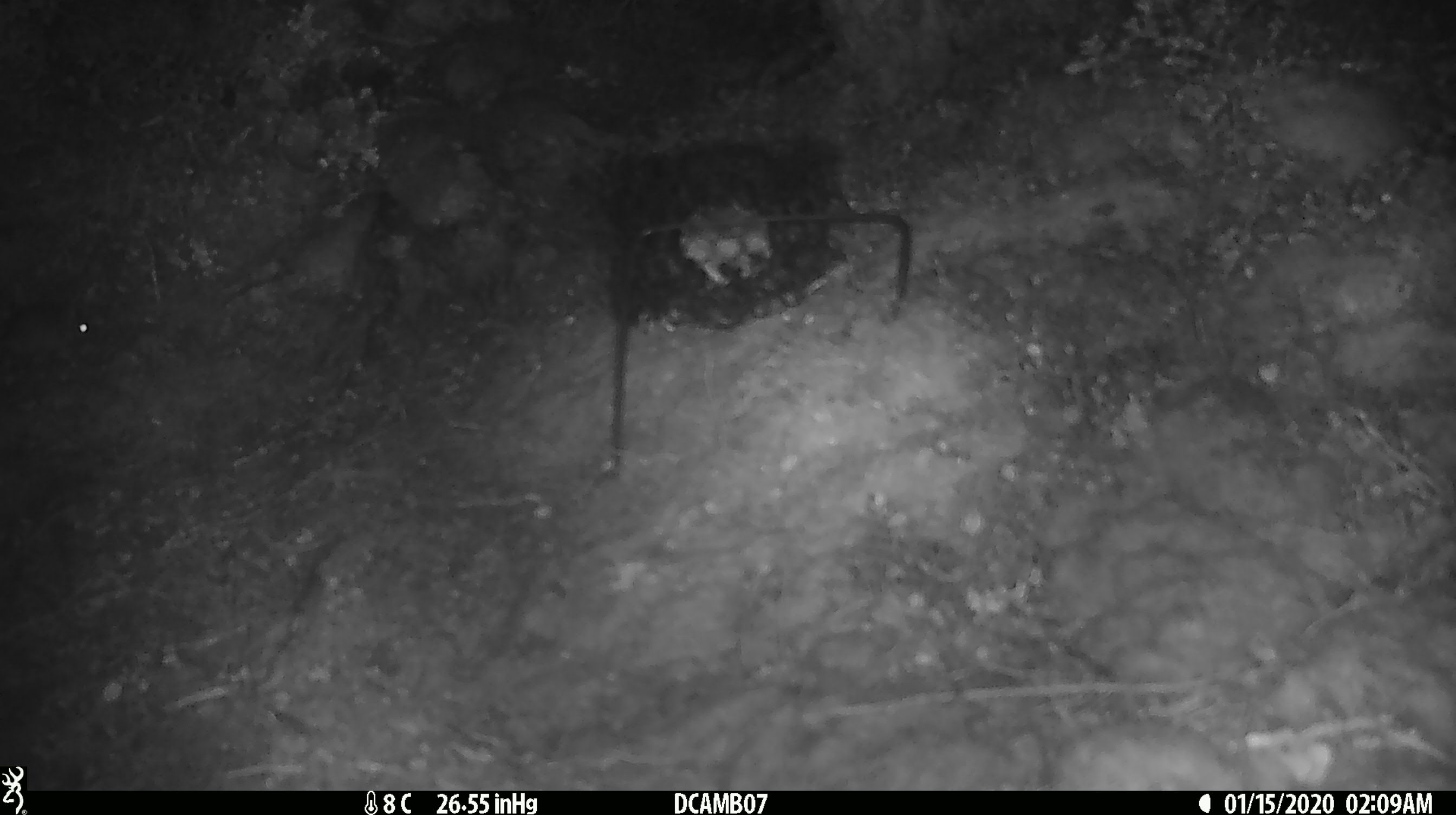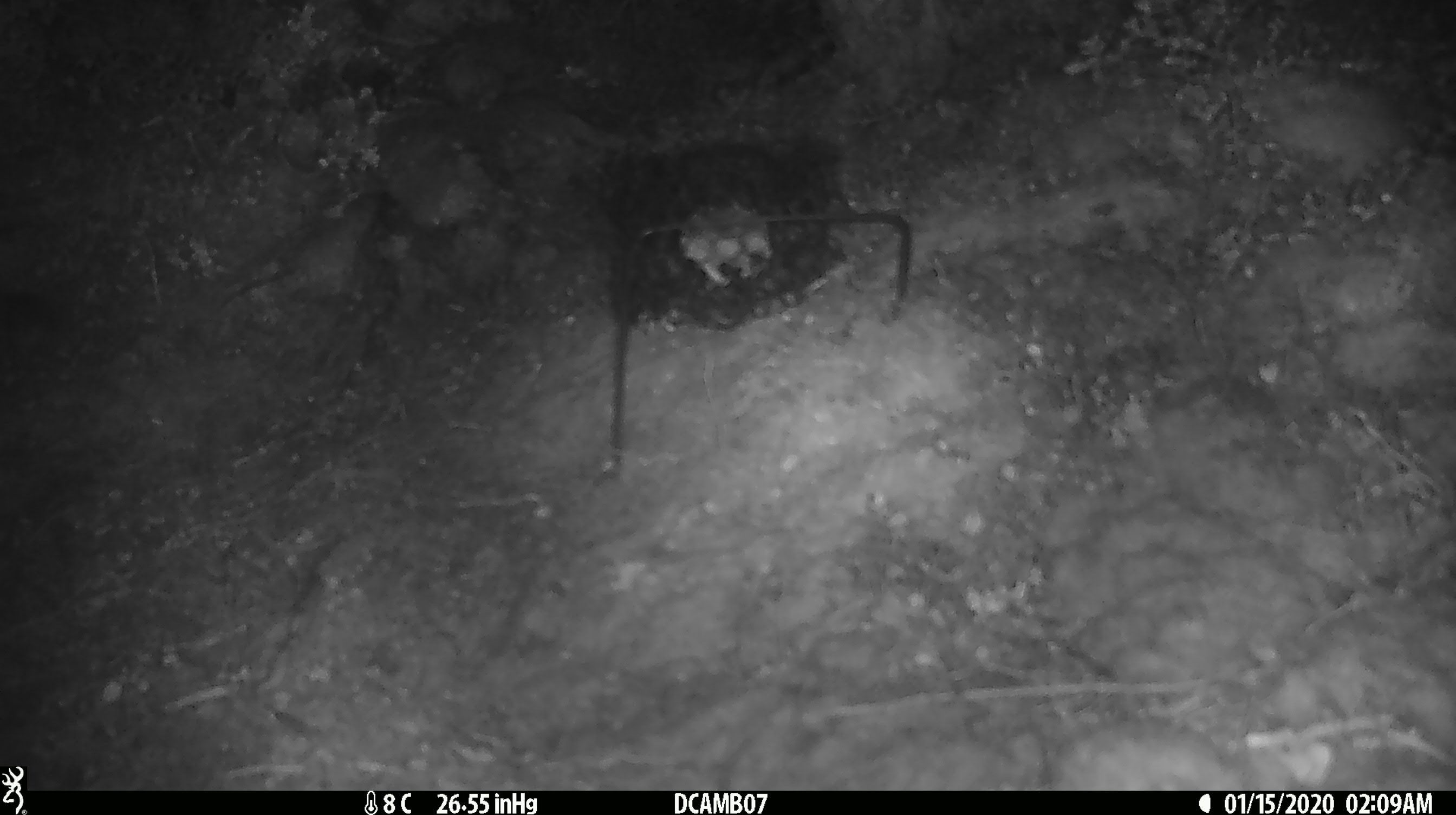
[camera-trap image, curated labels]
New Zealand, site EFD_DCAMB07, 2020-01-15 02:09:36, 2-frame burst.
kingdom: Animalia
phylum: Chordata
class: Mammalia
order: Rodentia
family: Muridae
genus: Mus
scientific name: Mus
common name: mouse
Mouse (Mus).